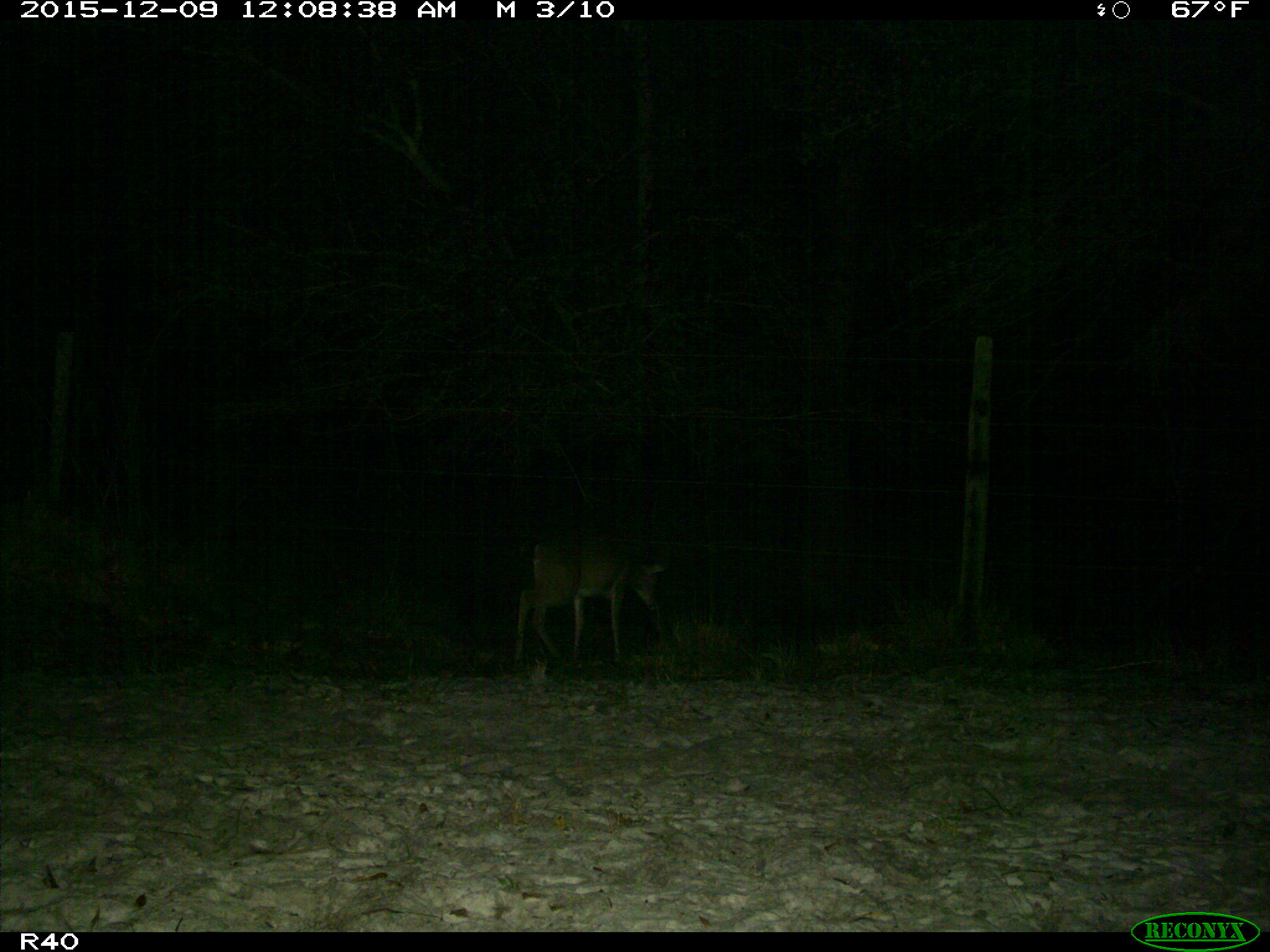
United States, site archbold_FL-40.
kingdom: Animalia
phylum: Chordata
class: Mammalia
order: Artiodactyla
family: Cervidae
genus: Odocoileus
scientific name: Odocoileus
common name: deer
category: unidentified deer